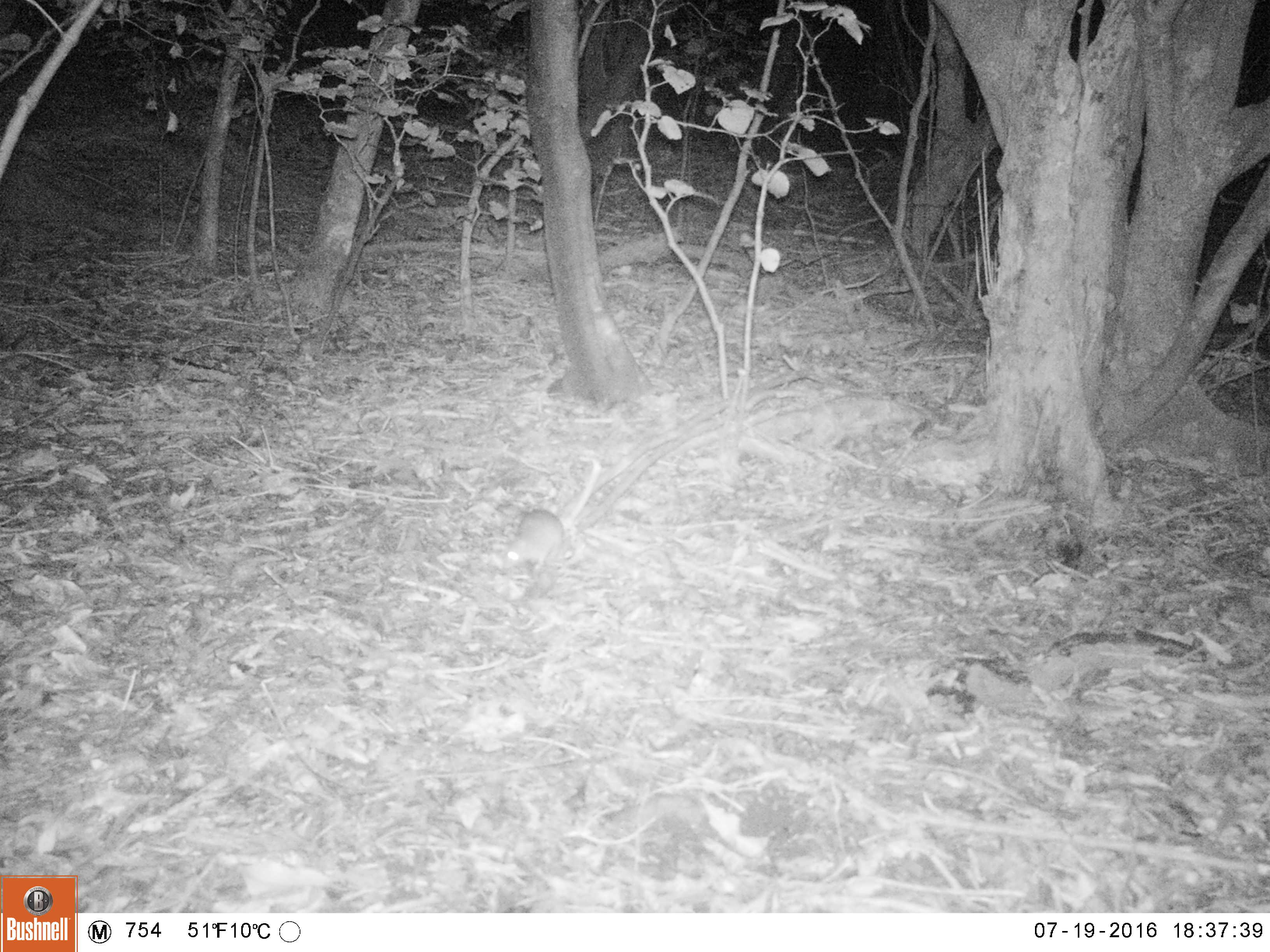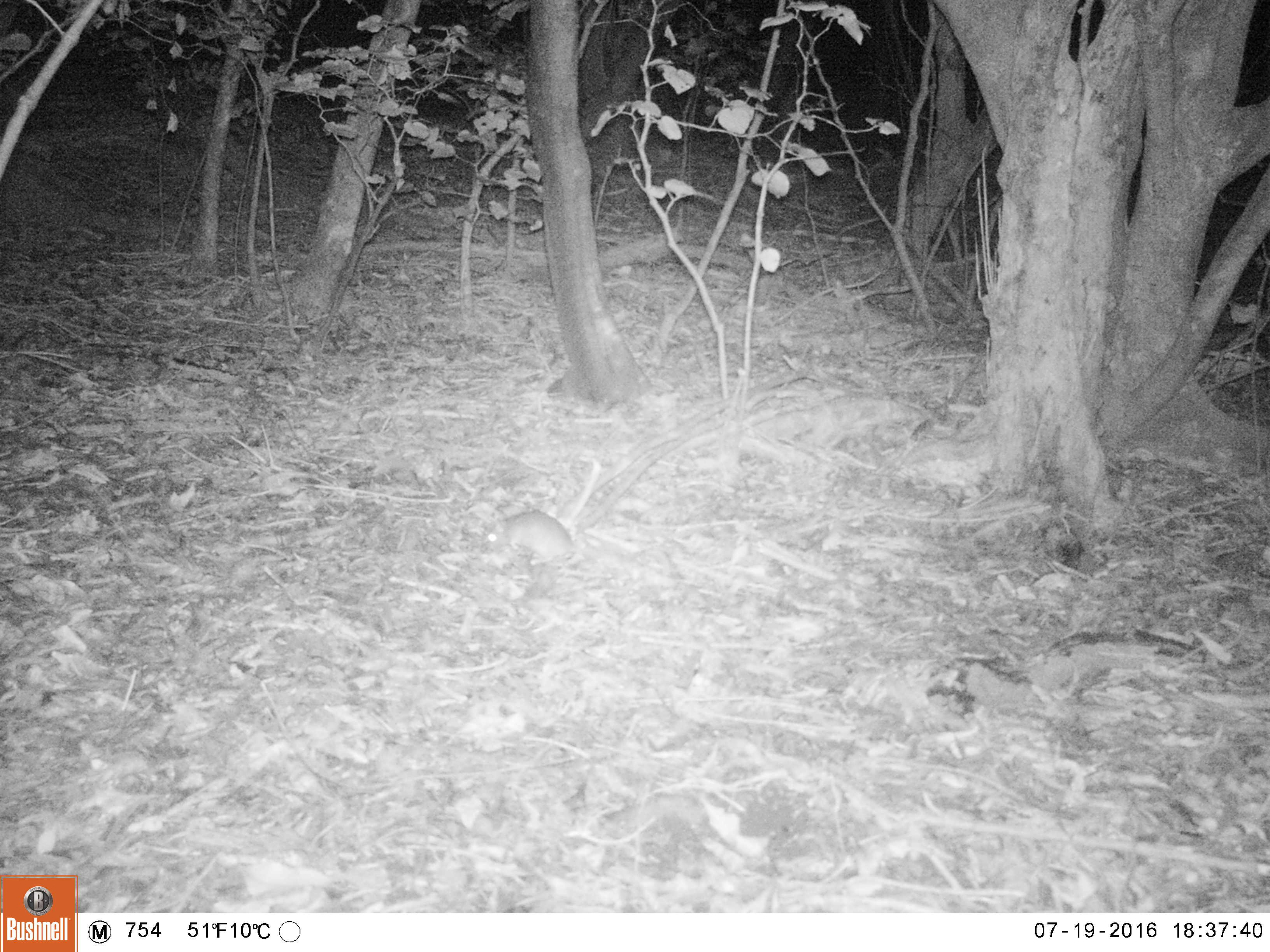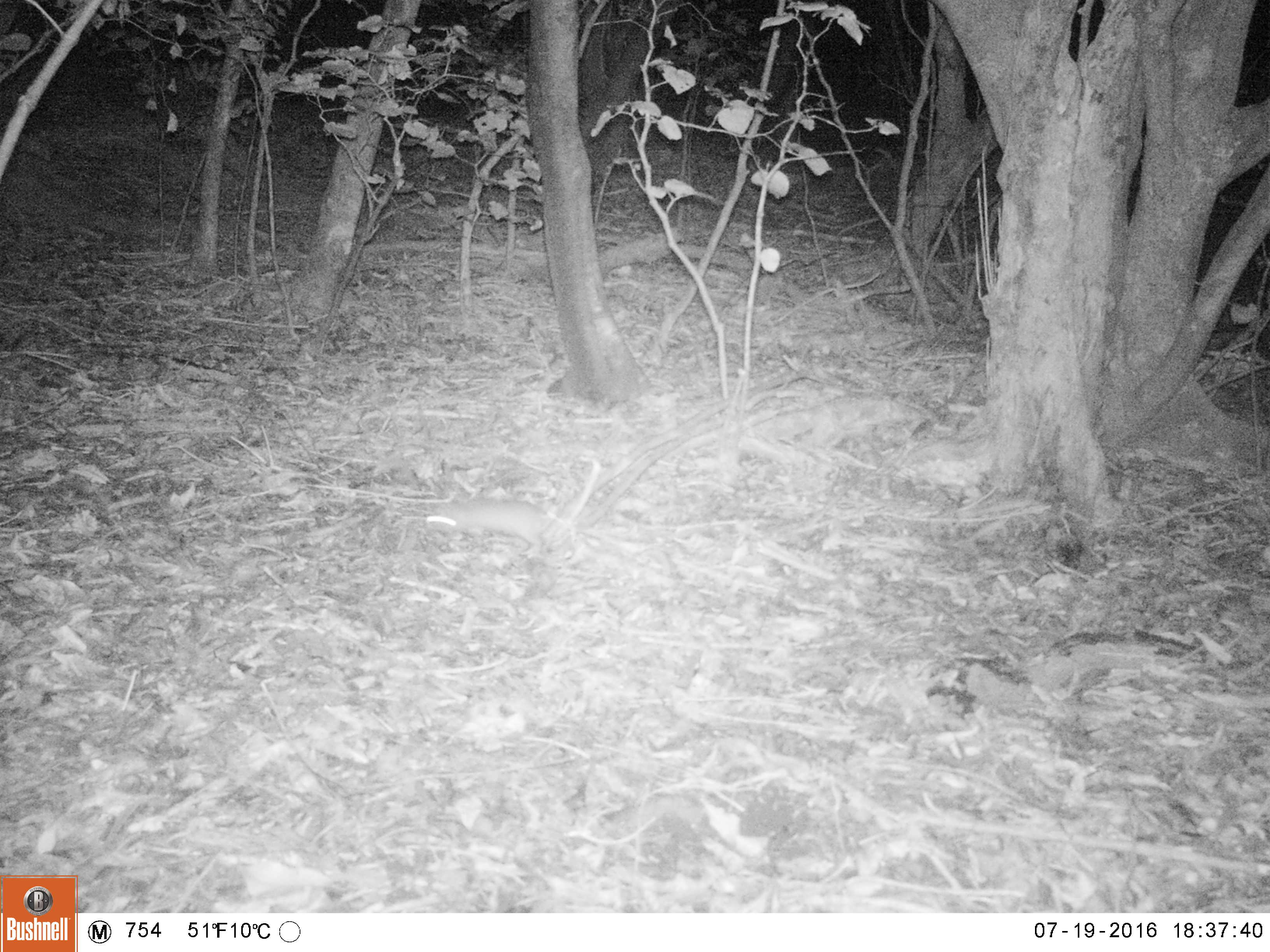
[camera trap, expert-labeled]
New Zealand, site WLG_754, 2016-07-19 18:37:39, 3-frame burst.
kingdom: Animalia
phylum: Chordata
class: Mammalia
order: Rodentia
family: Muridae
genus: Rattus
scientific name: Rattus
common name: rat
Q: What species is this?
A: Rat (Rattus).